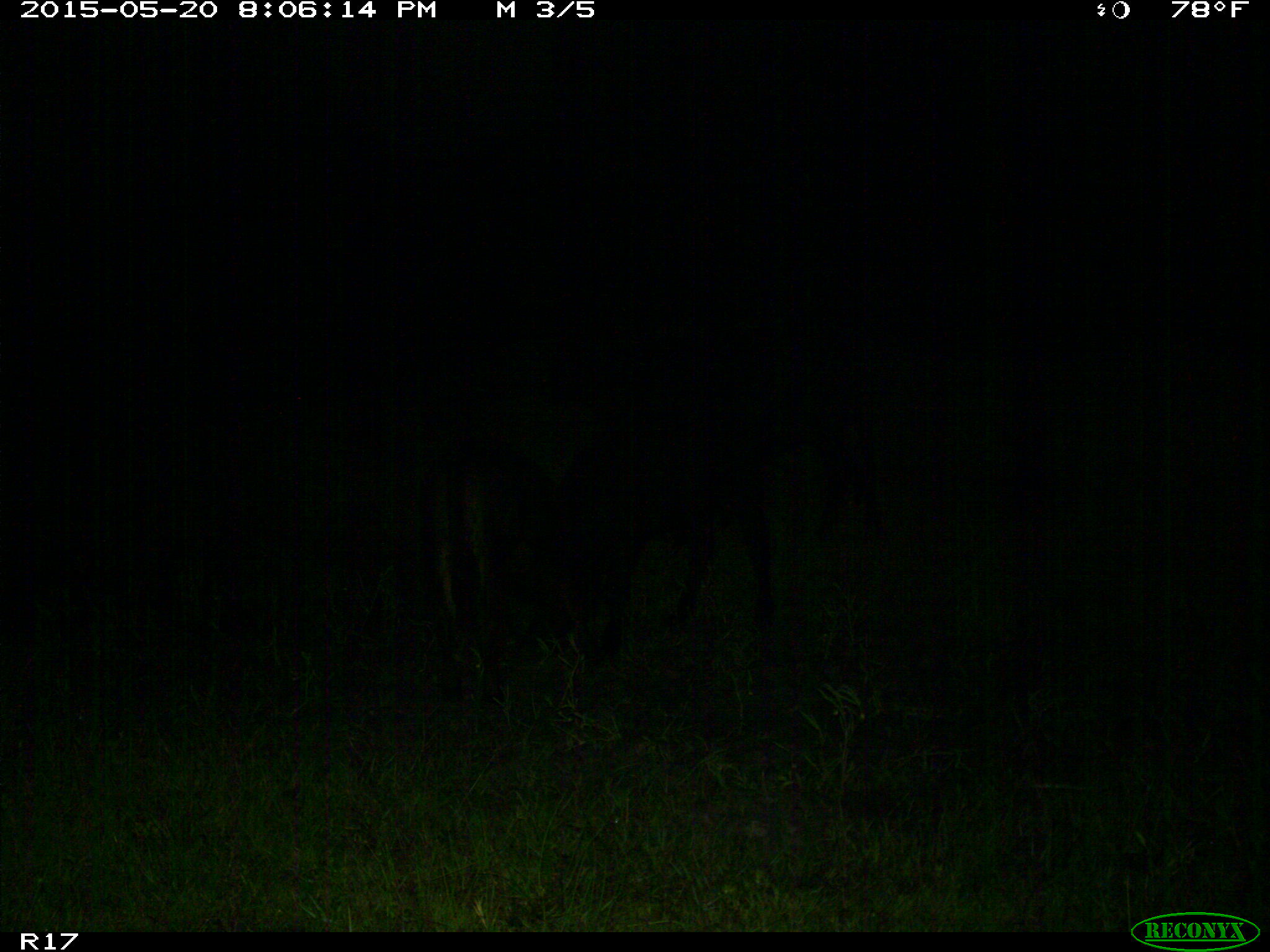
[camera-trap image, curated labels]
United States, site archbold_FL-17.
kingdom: Animalia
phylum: Chordata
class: Mammalia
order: Artiodactyla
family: Bovidae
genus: Bos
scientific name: Bos taurus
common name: domestic cow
Bos taurus (domestic cow).